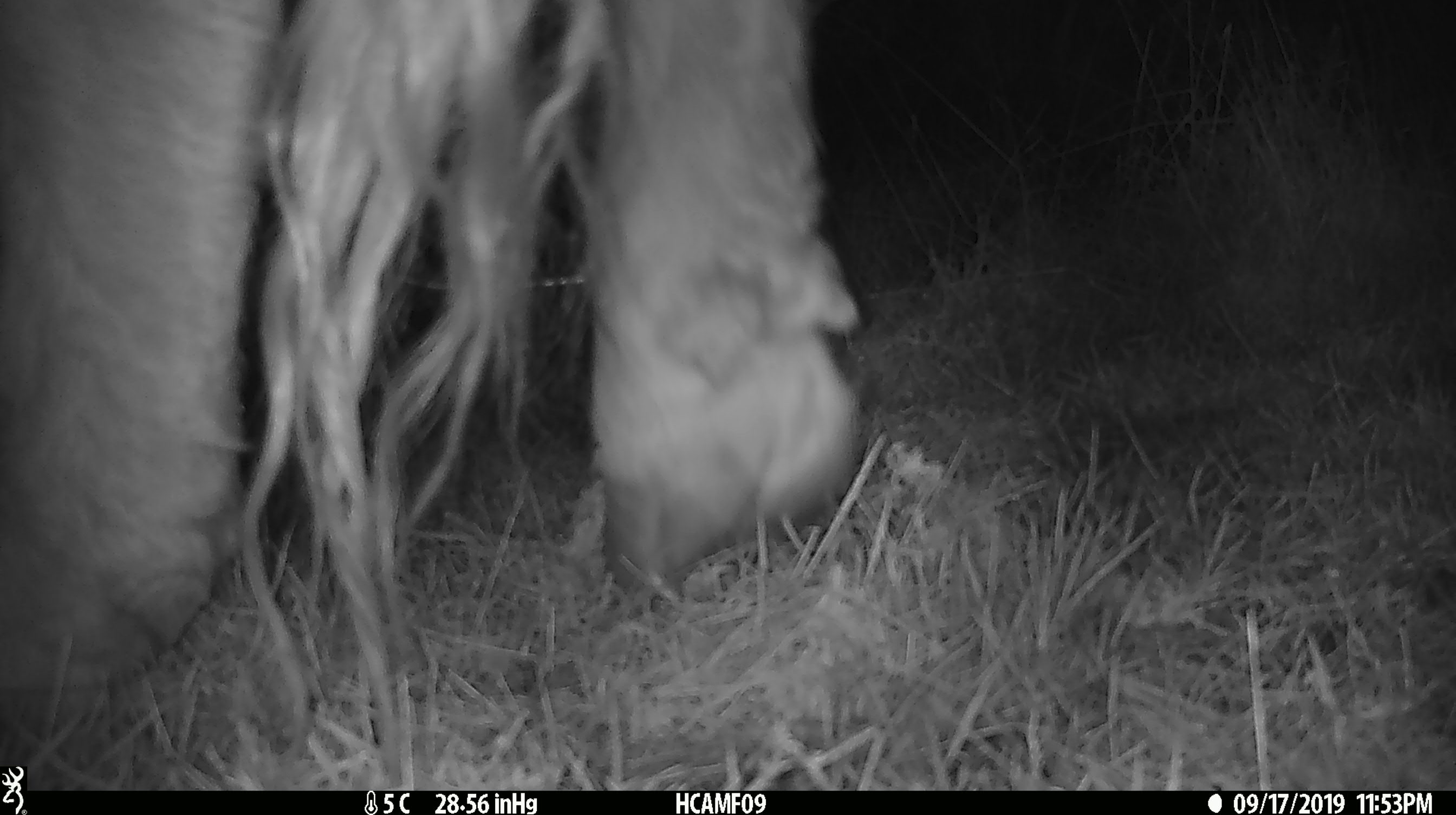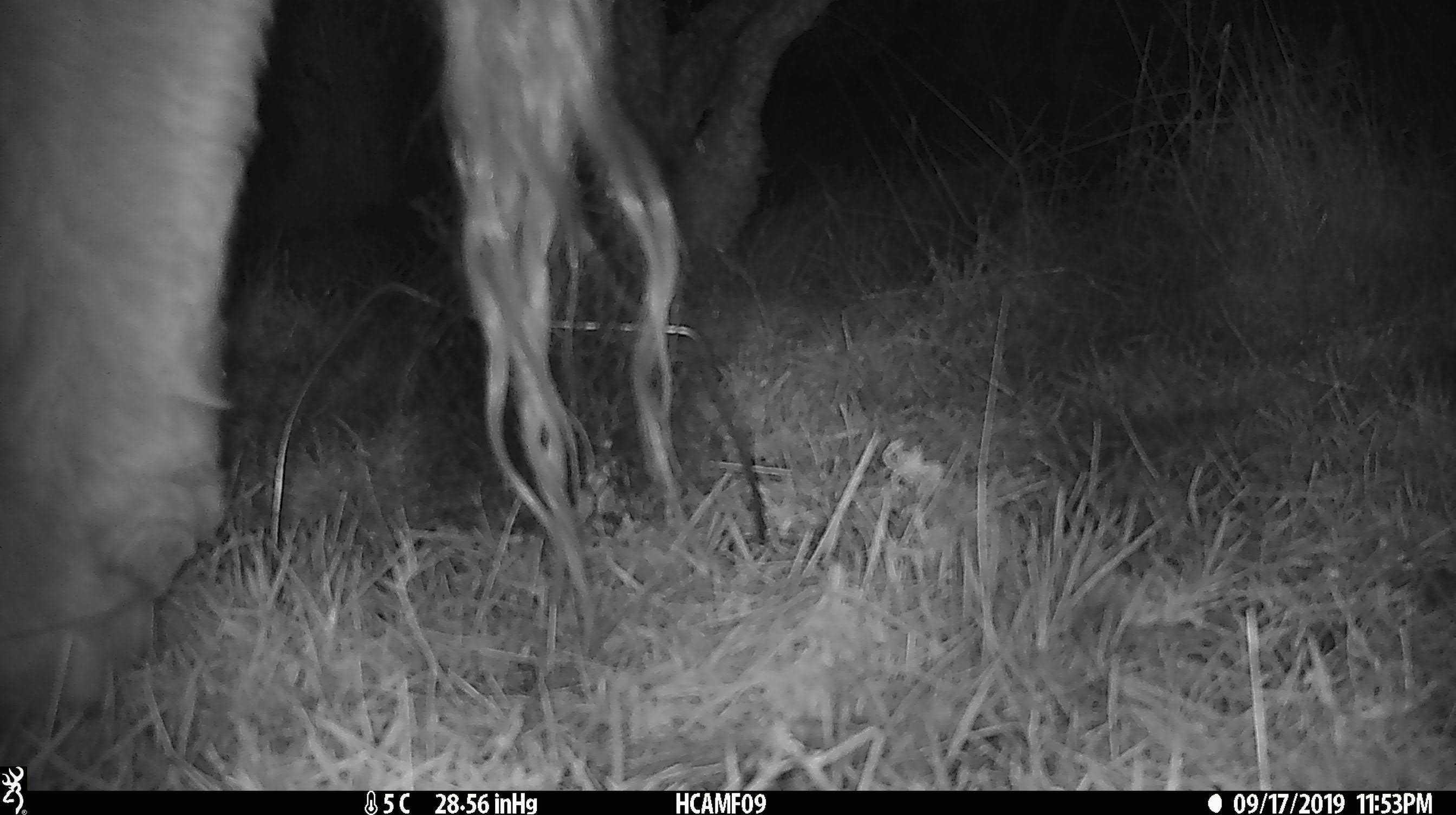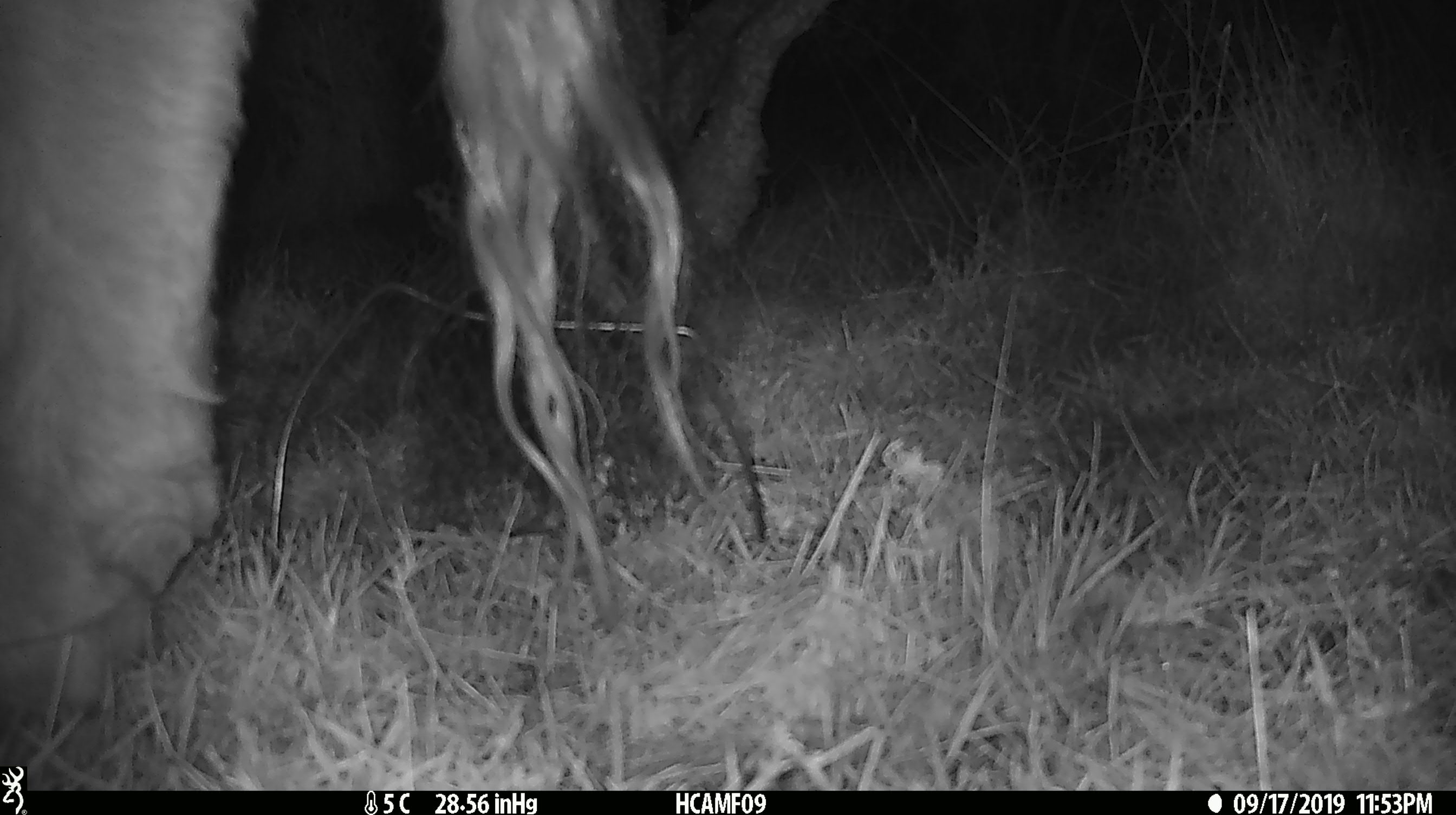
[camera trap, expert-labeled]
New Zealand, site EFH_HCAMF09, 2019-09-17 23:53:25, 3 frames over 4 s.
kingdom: Animalia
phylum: Chordata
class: Mammalia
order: Artiodactyla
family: Bovidae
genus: Bos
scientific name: Bos taurus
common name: domestic cow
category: cow